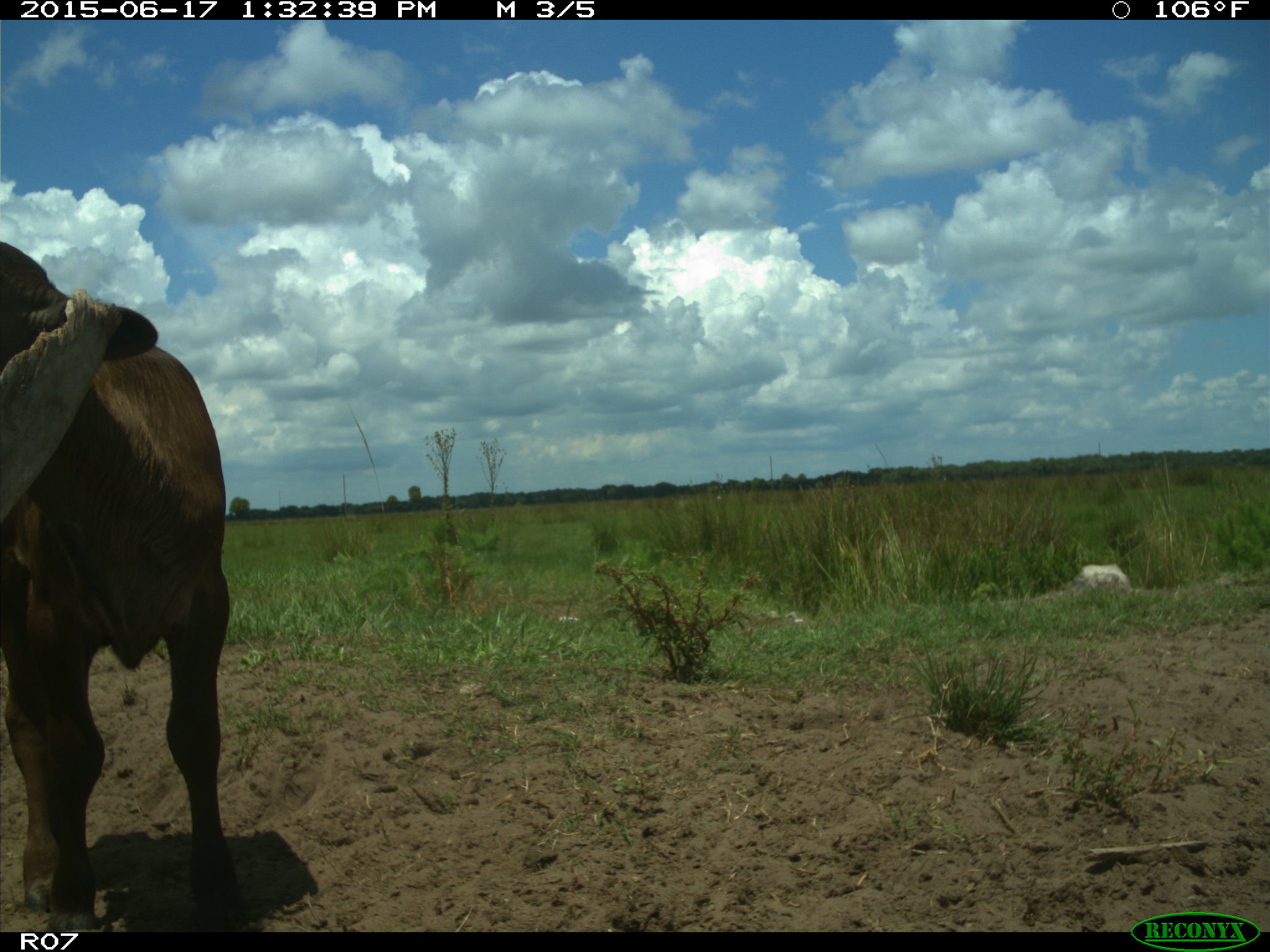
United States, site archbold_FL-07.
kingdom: Animalia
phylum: Chordata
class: Mammalia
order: Artiodactyla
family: Bovidae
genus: Bos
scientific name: Bos taurus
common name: domestic cow